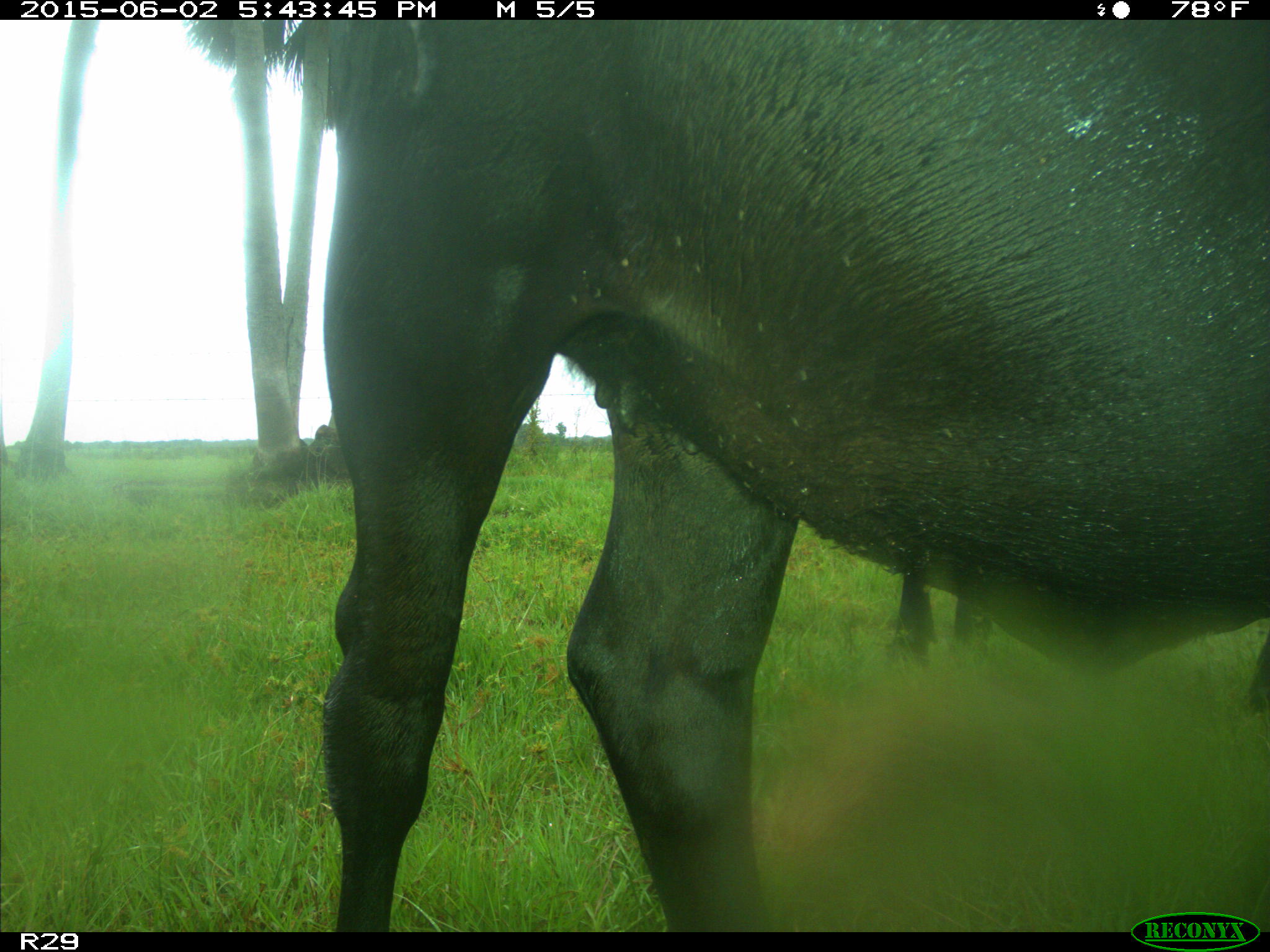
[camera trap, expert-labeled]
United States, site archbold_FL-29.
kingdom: Animalia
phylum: Chordata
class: Mammalia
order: Artiodactyla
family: Bovidae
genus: Bos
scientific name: Bos taurus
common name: domestic cow